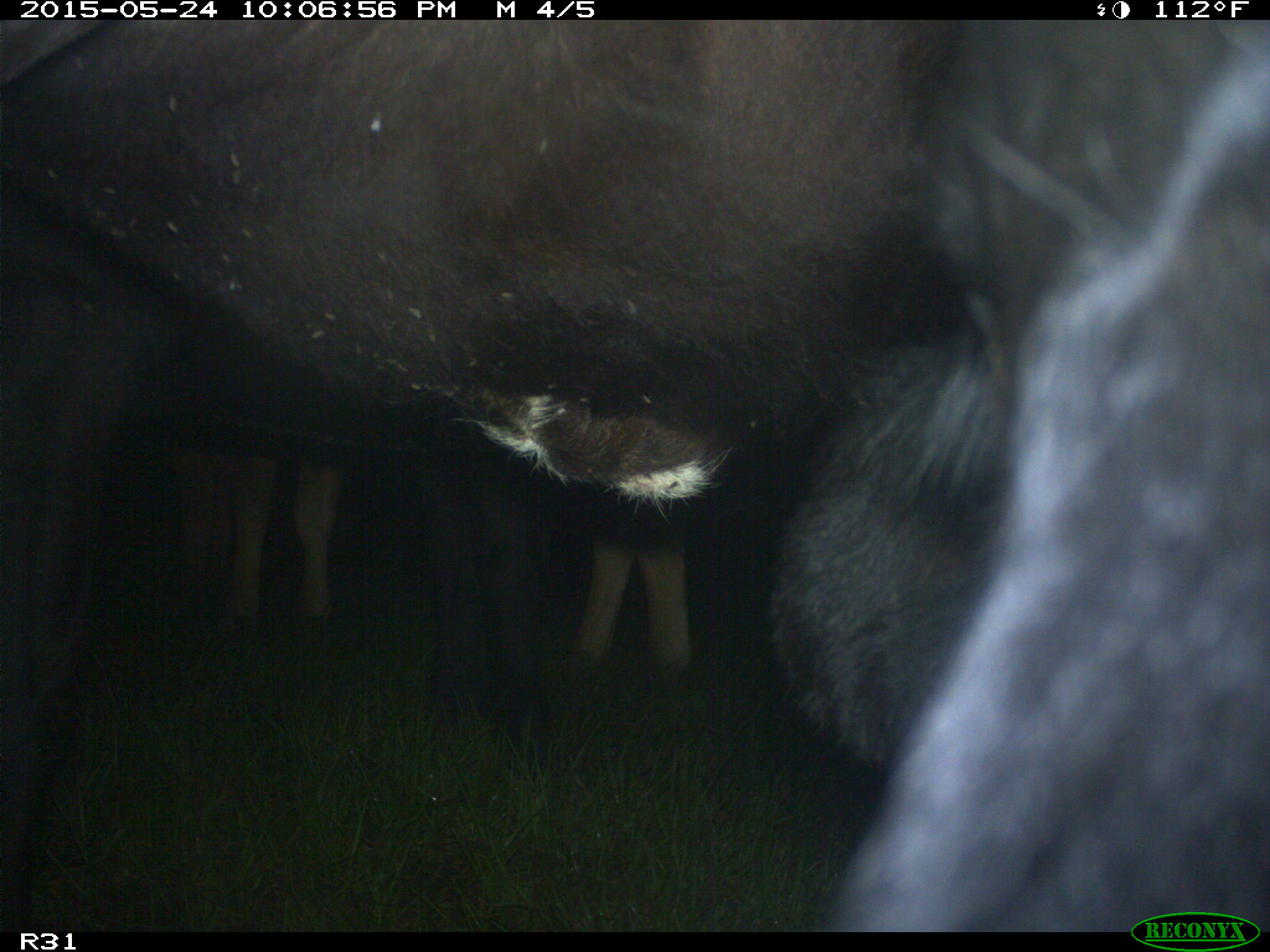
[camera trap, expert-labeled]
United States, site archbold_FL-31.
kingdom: Animalia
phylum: Chordata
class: Mammalia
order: Artiodactyla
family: Bovidae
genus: Bos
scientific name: Bos taurus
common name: domestic cow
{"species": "Bos taurus (domestic cow)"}